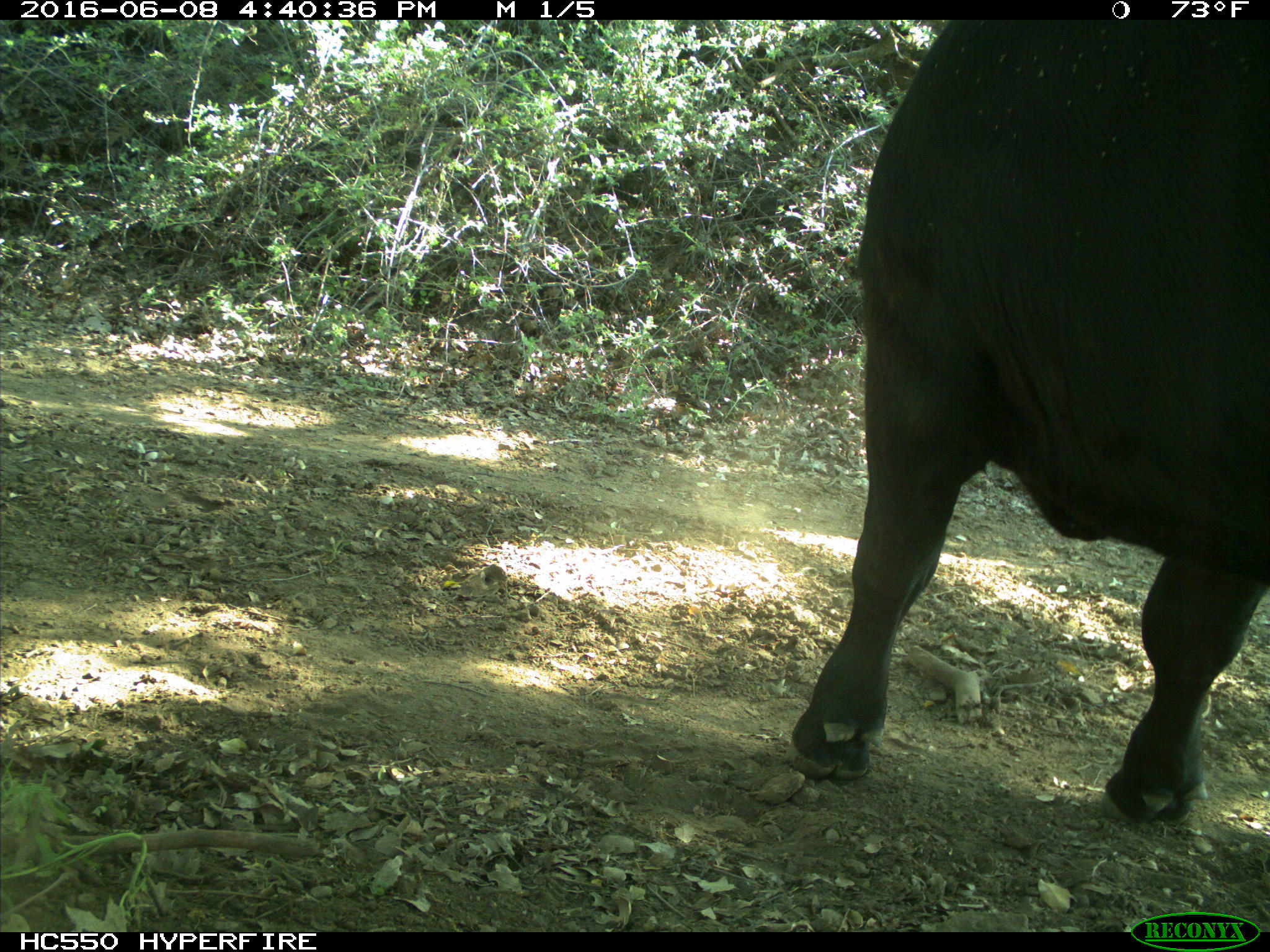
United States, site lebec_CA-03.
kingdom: Animalia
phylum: Chordata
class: Mammalia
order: Artiodactyla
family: Bovidae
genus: Bos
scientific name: Bos taurus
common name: domestic cow